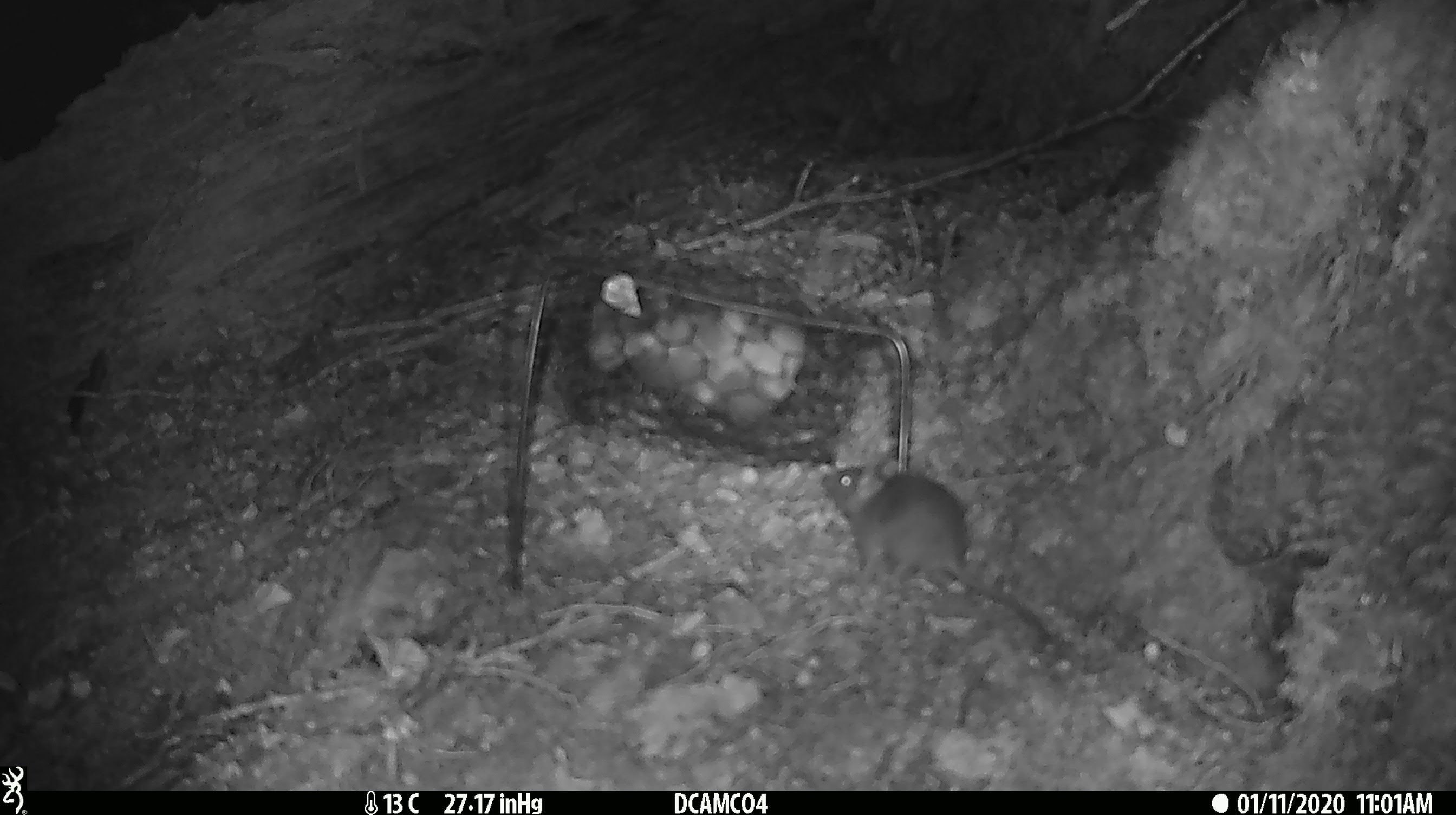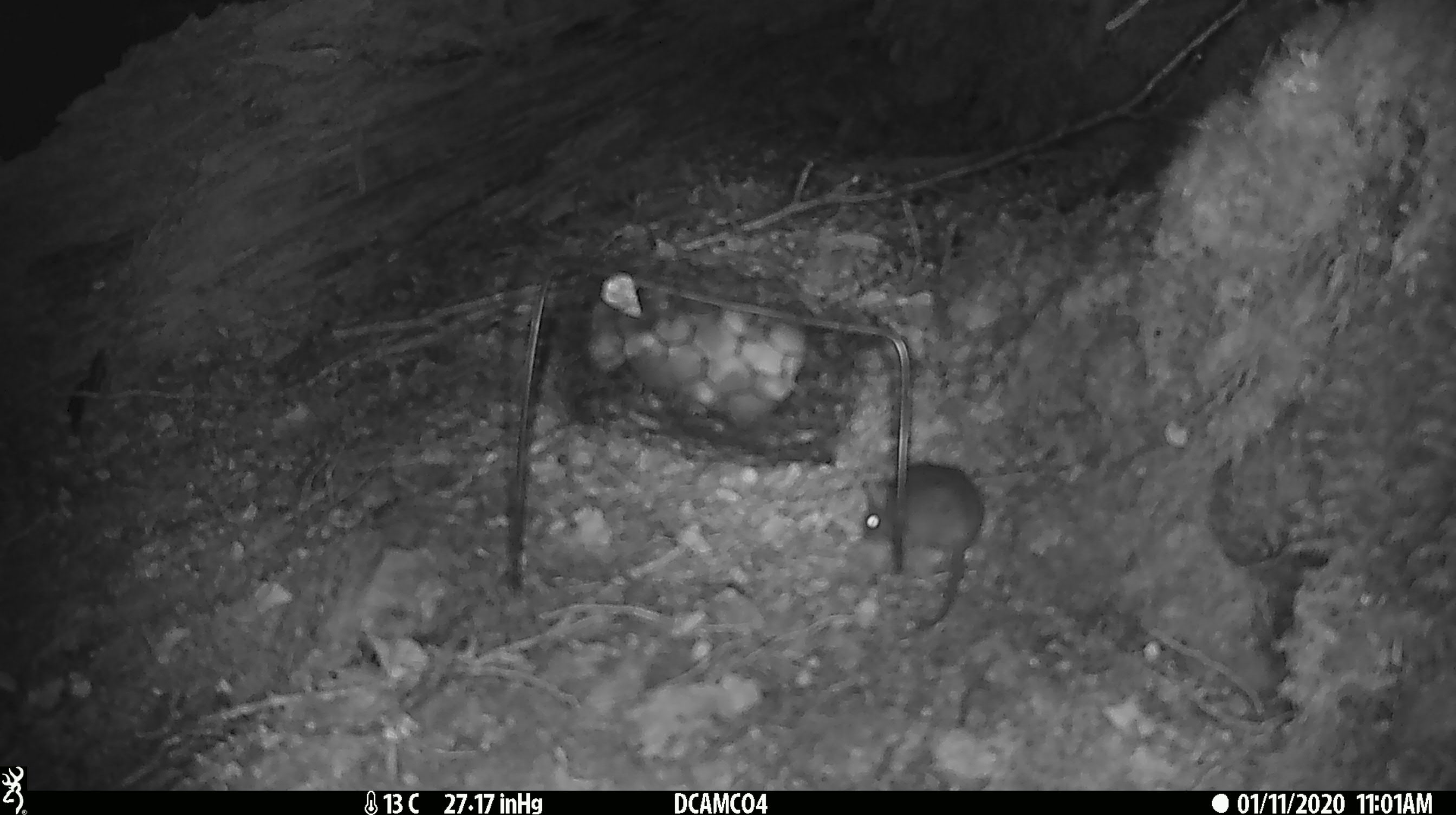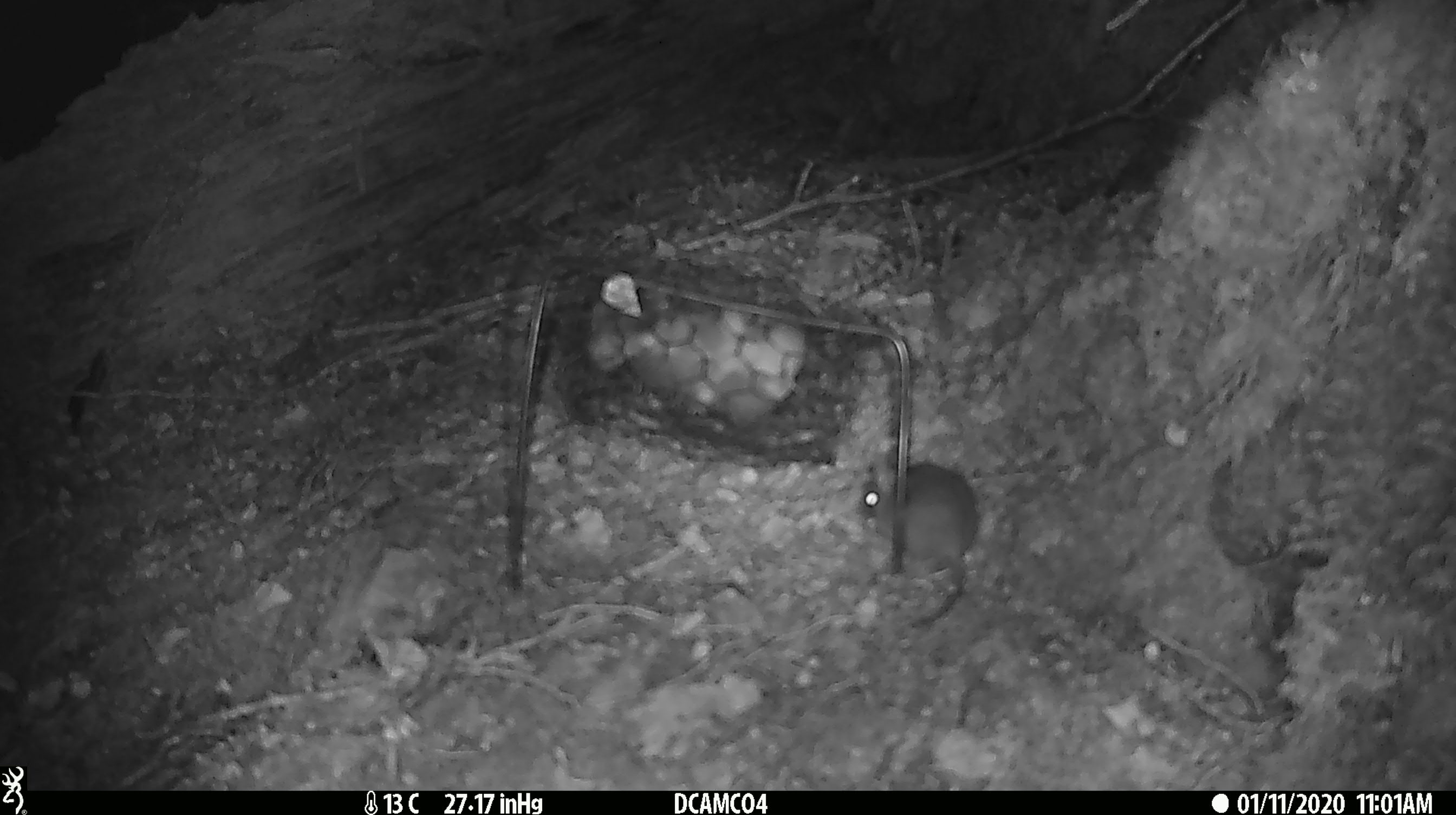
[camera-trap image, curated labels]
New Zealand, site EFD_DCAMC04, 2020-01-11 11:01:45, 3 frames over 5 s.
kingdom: Animalia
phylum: Chordata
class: Mammalia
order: Rodentia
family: Muridae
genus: Mus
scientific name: Mus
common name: mouse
Mouse (Mus).